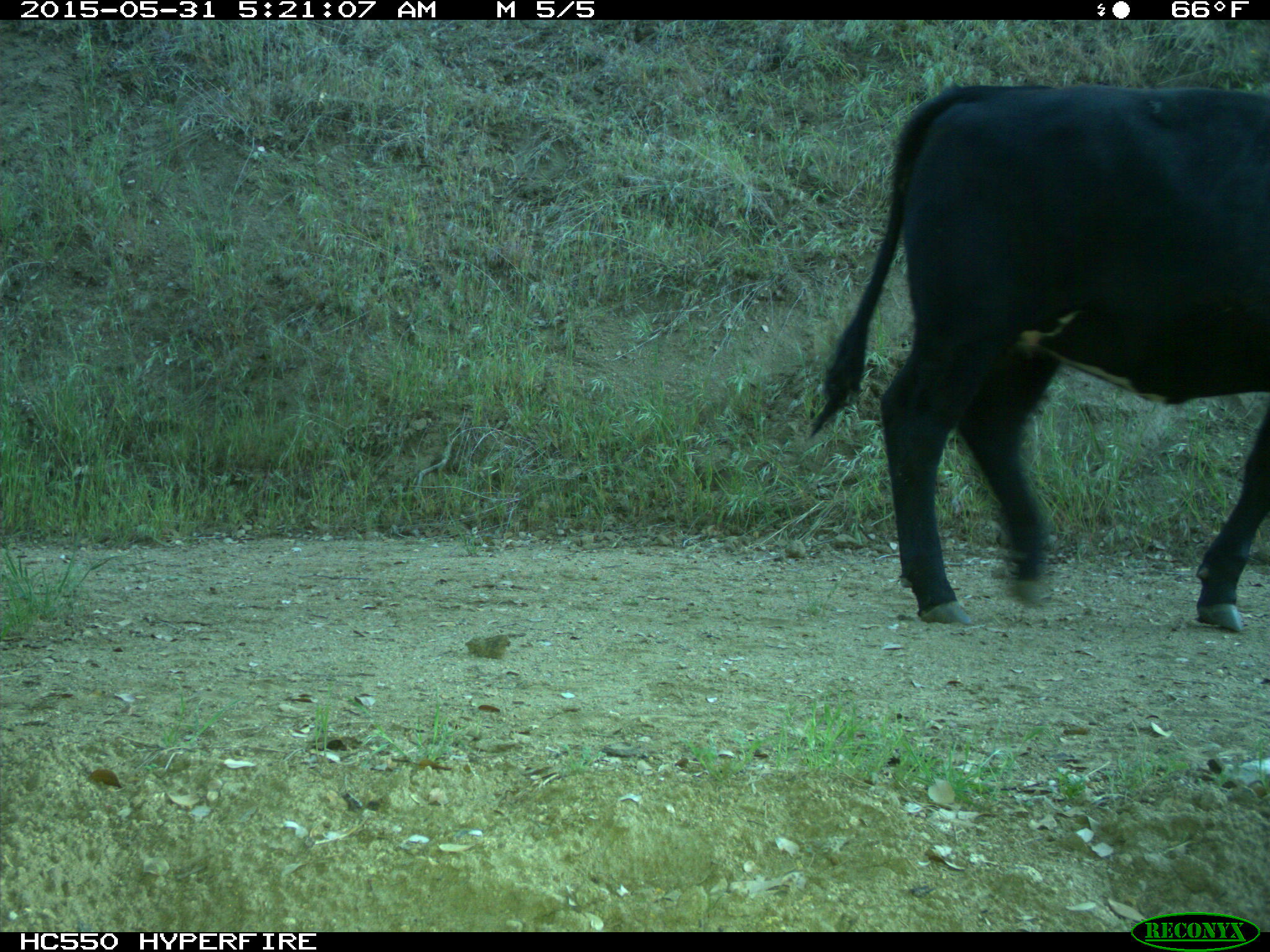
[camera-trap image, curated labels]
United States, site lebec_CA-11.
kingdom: Animalia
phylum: Chordata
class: Mammalia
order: Artiodactyla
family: Bovidae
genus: Bos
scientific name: Bos taurus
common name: domestic cow